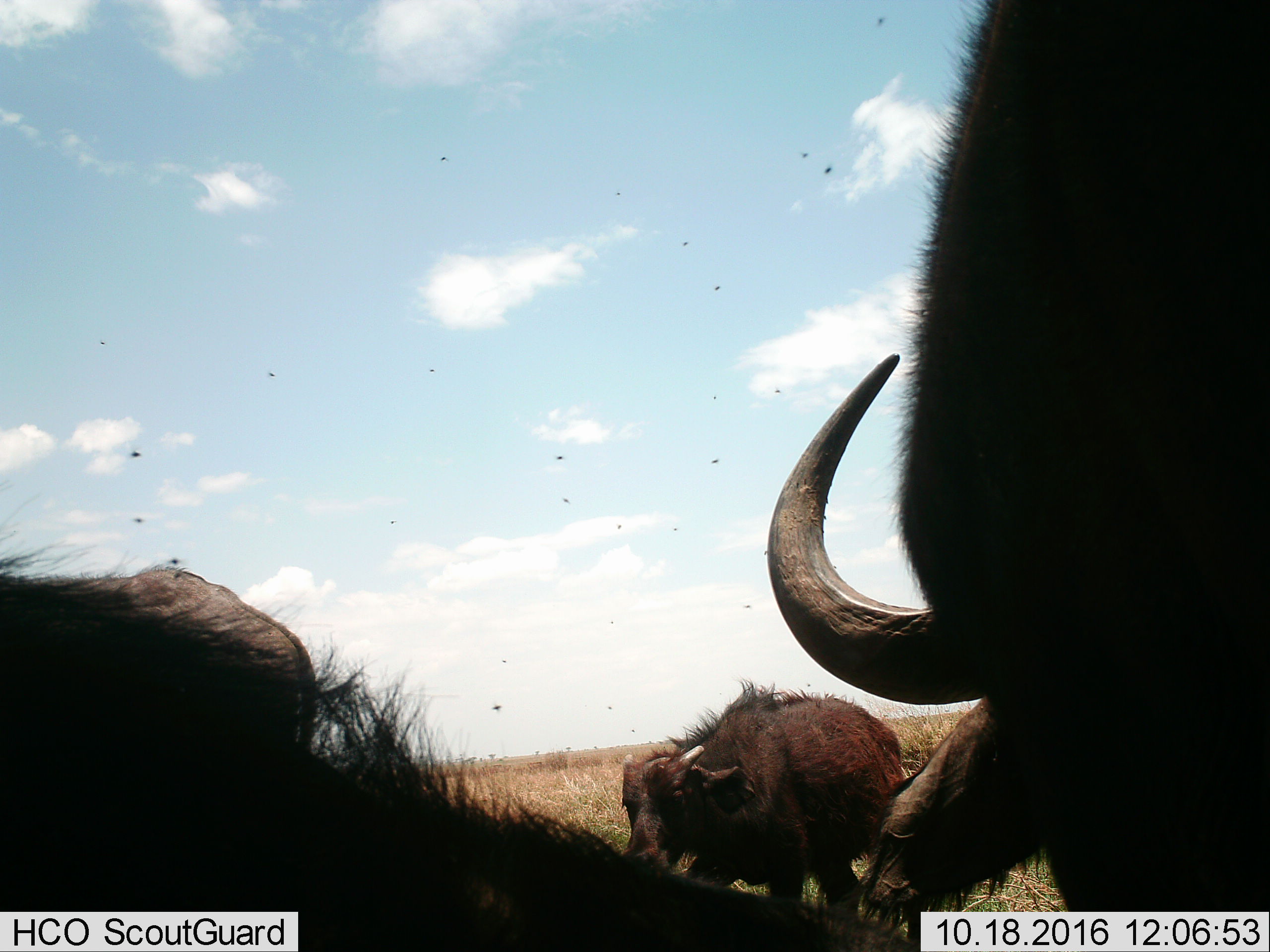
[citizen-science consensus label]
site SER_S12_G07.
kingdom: Animalia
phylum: Chordata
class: Mammalia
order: Artiodactyla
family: Bovidae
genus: Syncerus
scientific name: Syncerus caffer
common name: african buffalo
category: buffalo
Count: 3.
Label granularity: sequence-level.